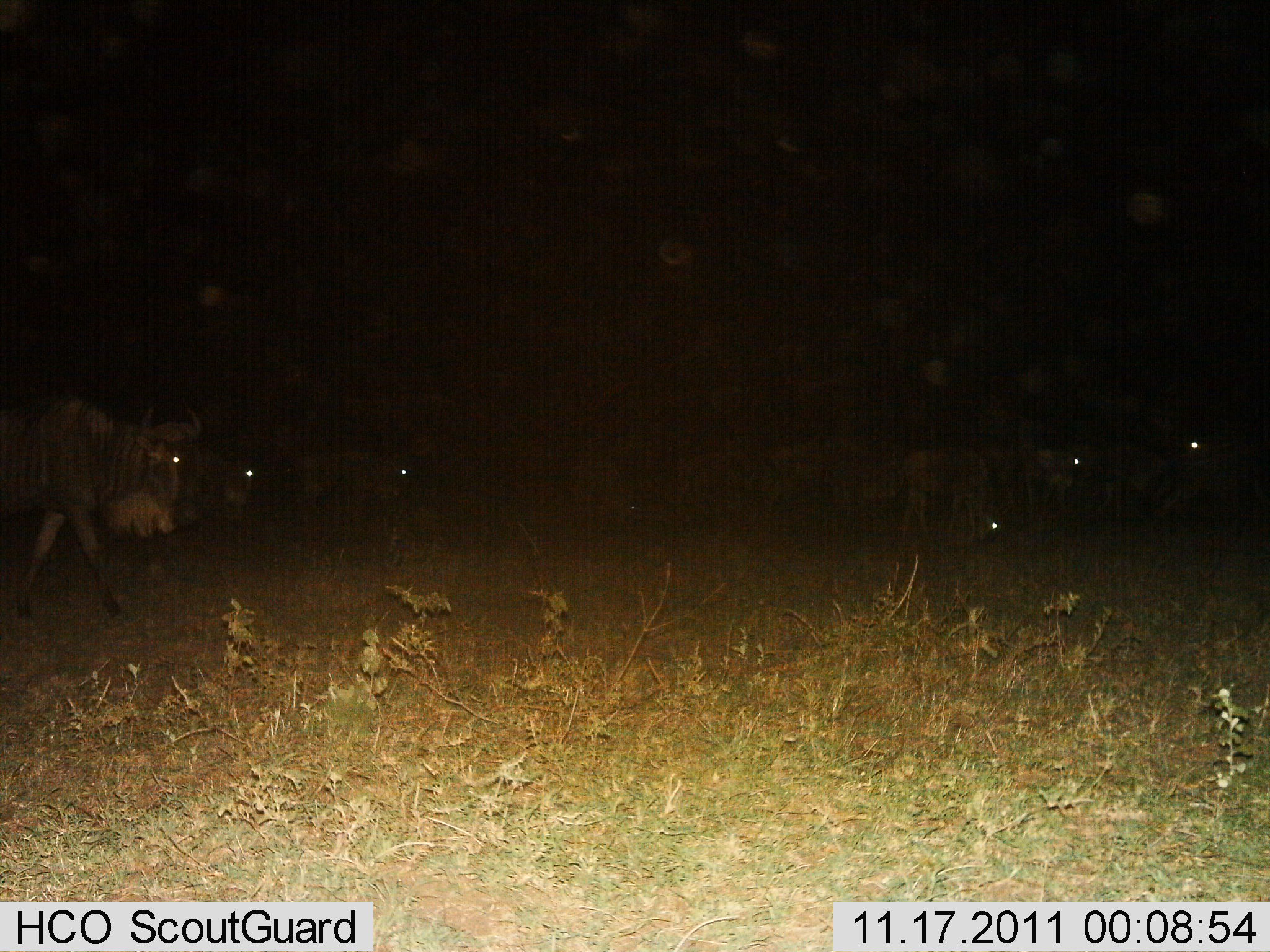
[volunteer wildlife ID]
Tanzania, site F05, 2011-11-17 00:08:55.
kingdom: Animalia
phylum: Chordata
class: Mammalia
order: Artiodactyla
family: Bovidae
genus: Connochaetes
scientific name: Connochaetes taurinus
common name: blue wildebeest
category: wildebeest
Wildebeest (blue wildebeest) (Connochaetes taurinus), count 9. Behavior (volunteer vote fractions): standing 42%, resting 0%, moving 83%, interacting 0%. Young present (vote fraction): 0%. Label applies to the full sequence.